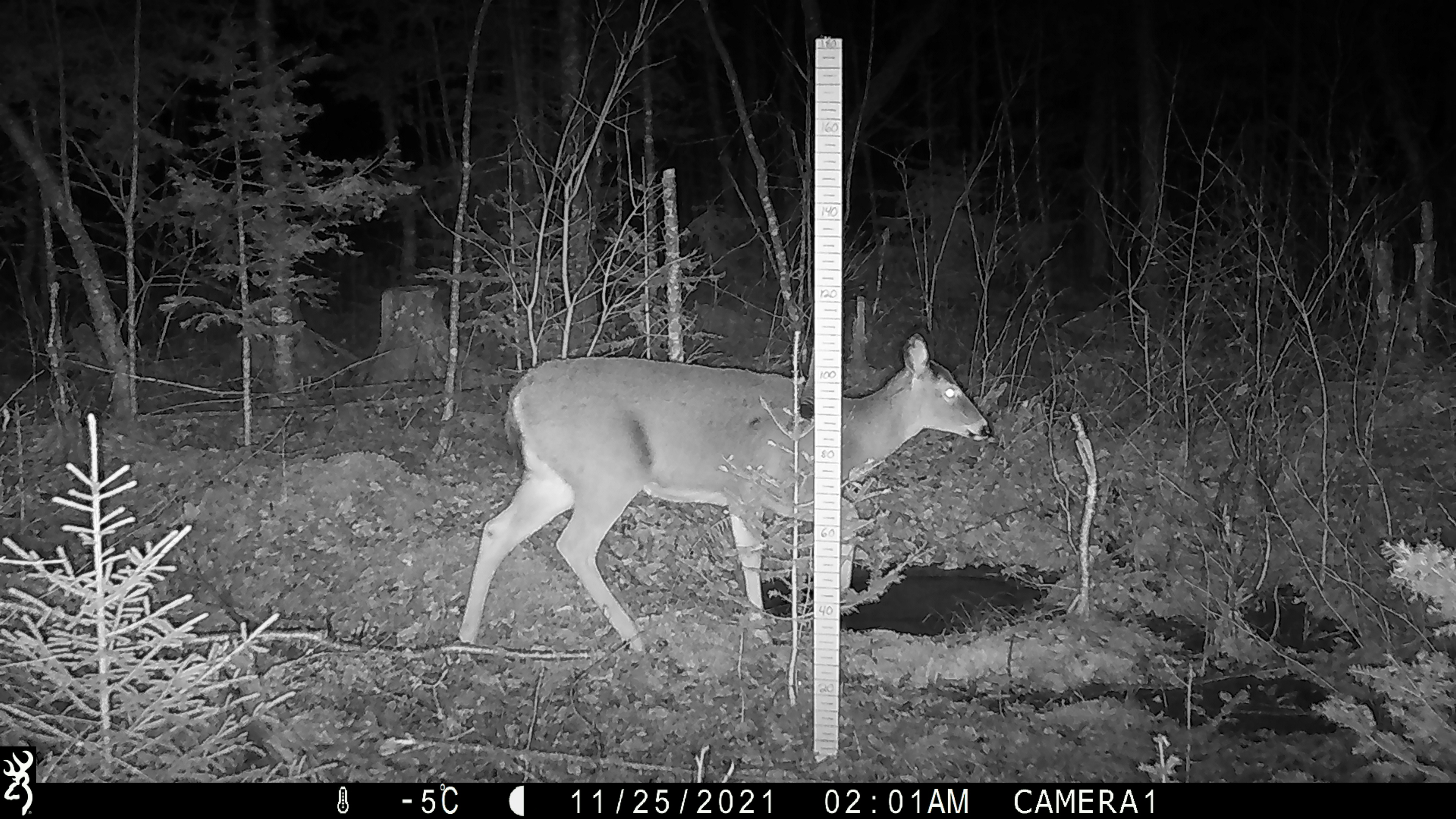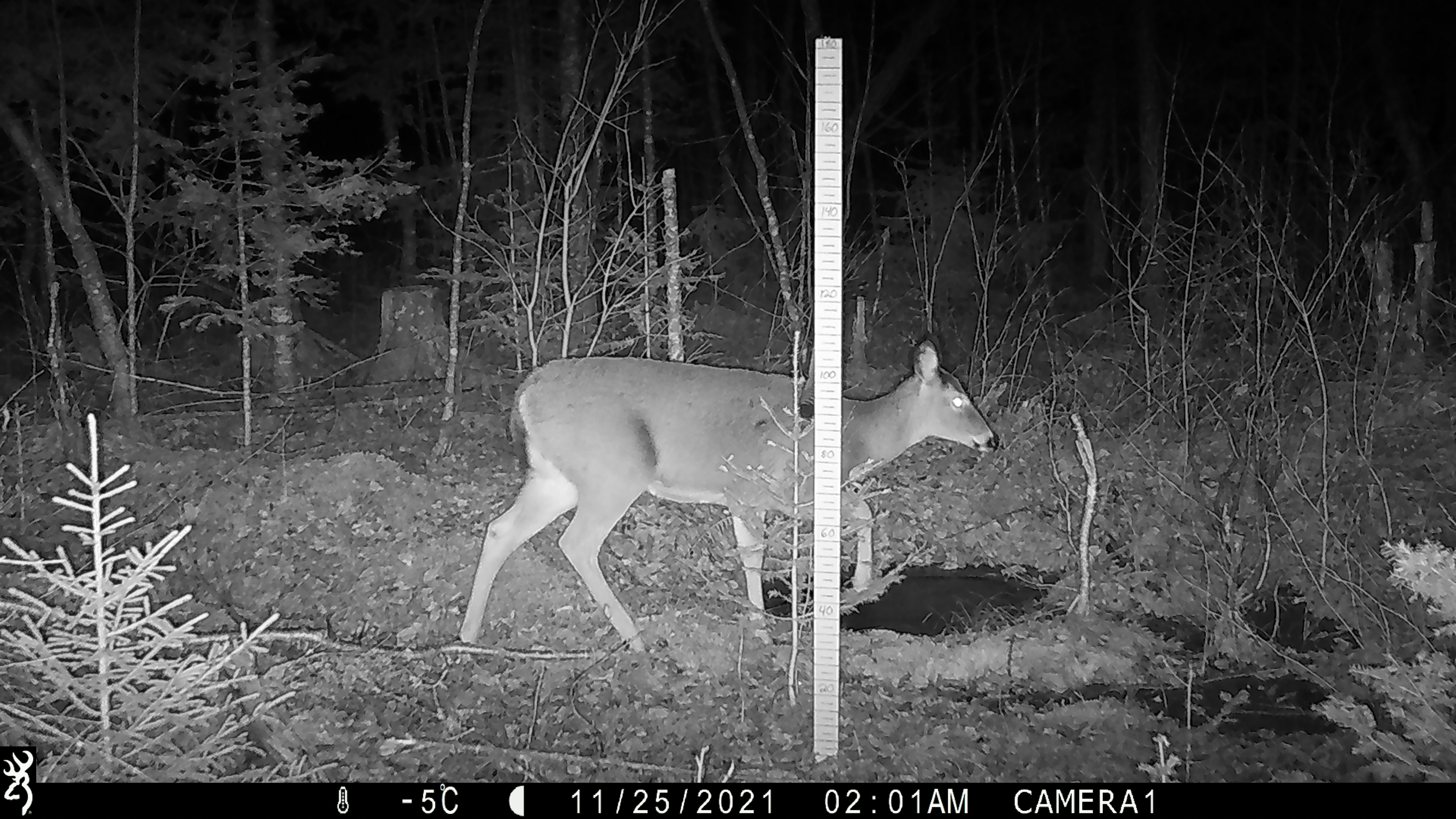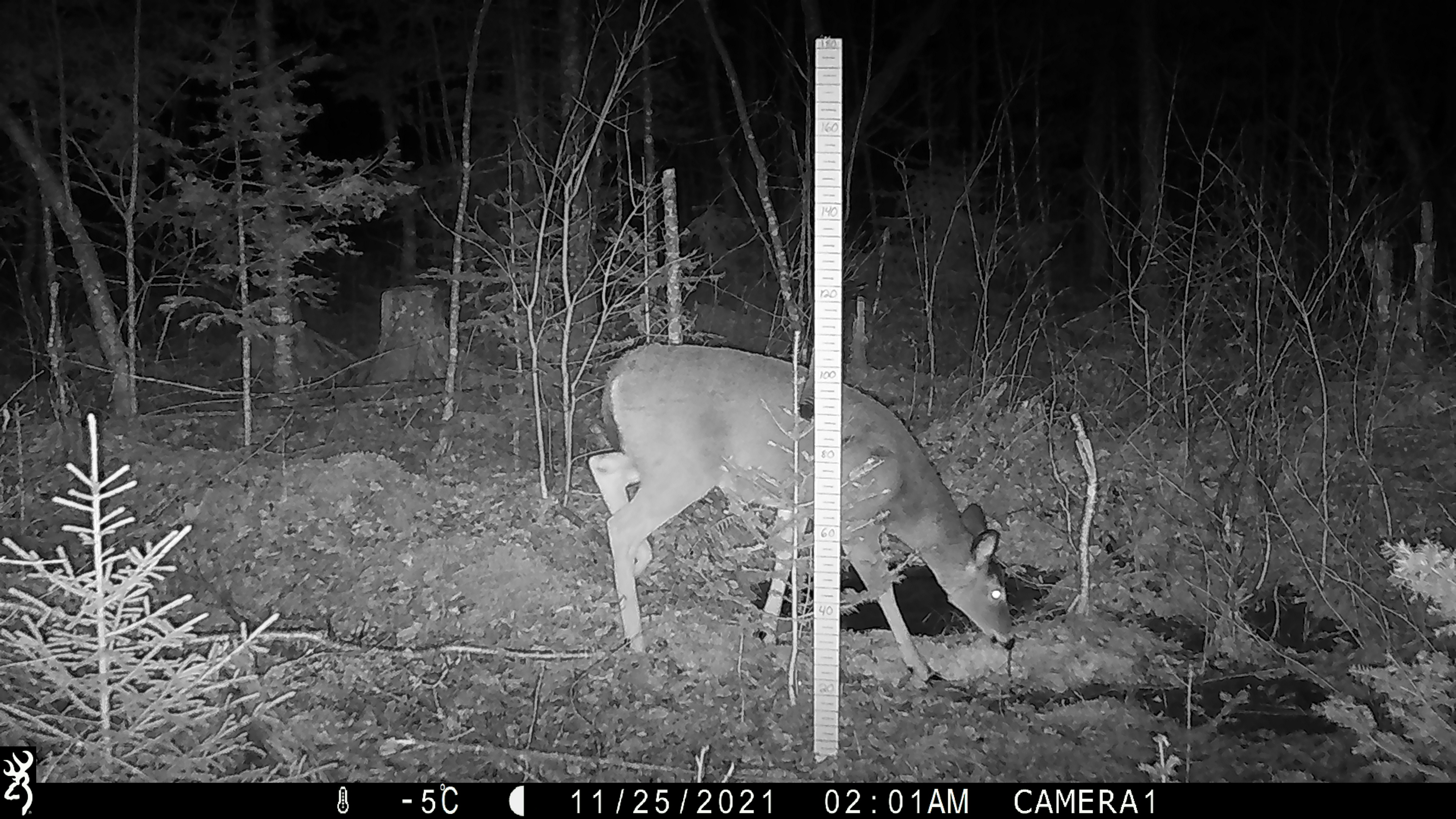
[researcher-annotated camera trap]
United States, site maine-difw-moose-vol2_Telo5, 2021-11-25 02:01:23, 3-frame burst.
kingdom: Animalia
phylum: Chordata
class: Mammalia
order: Artiodactyla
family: Cervidae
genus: Odocoileus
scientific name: Odocoileus virginianus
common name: white-tailed deer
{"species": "white-tailed deer (Odocoileus virginianus)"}